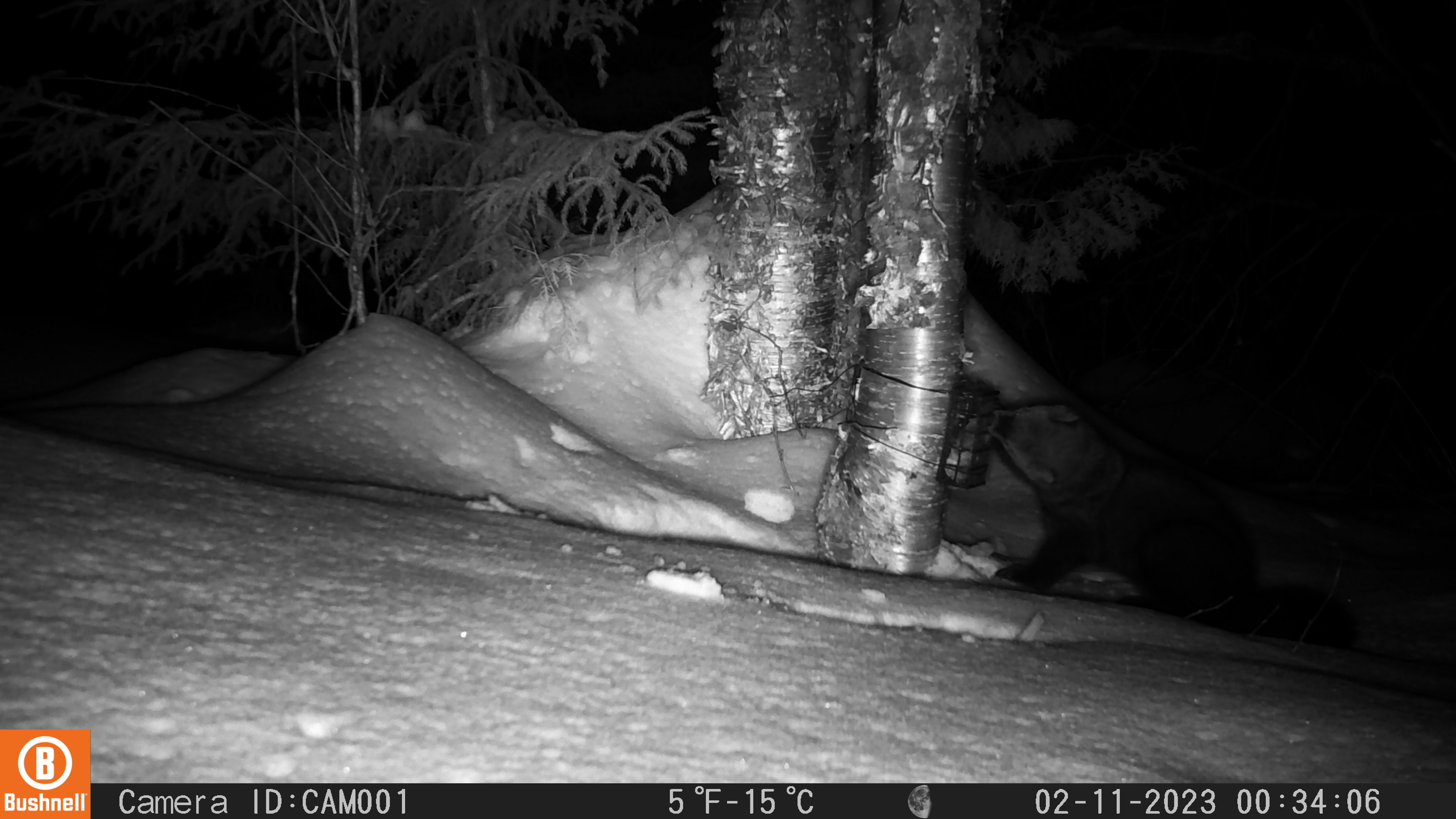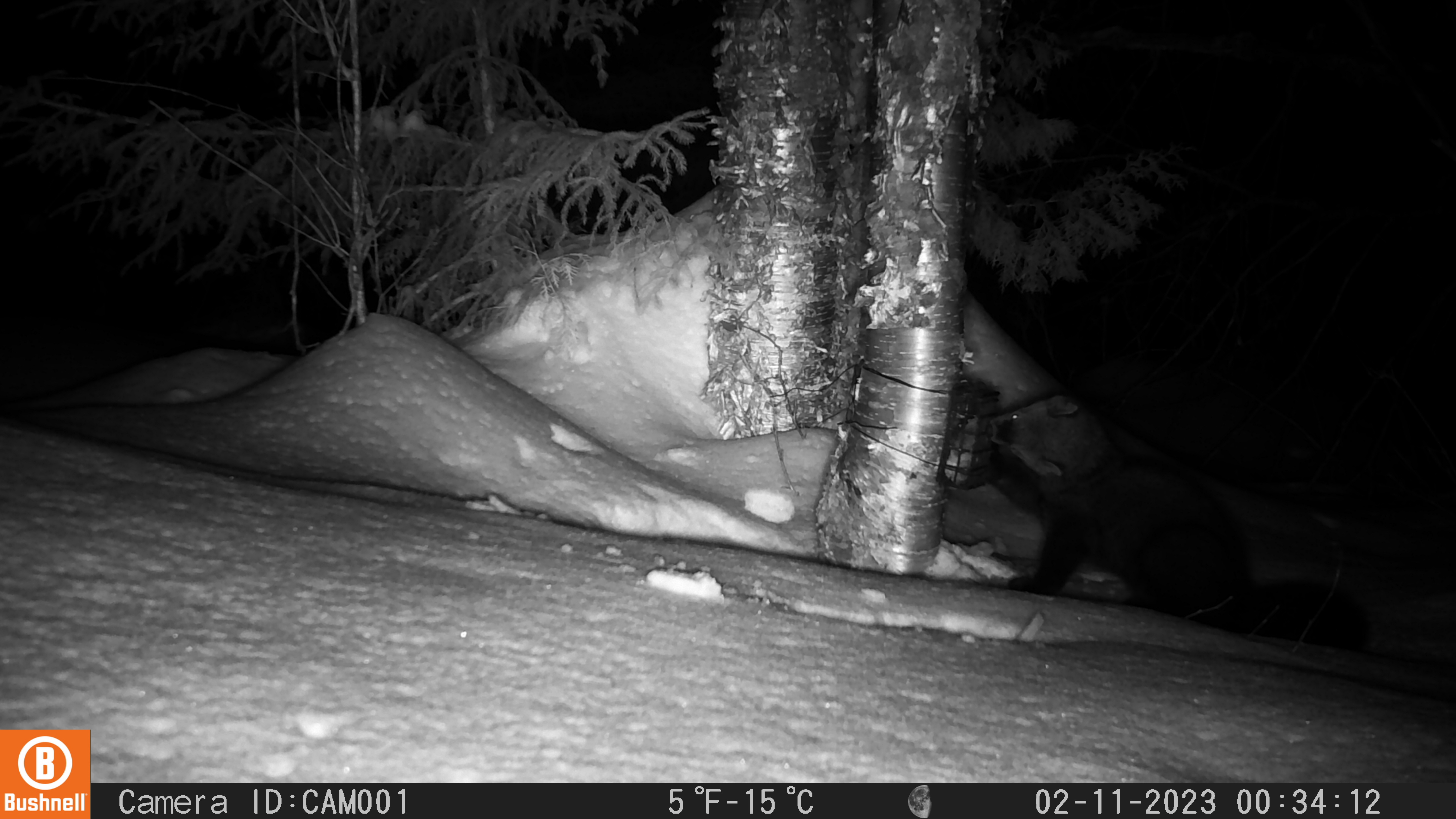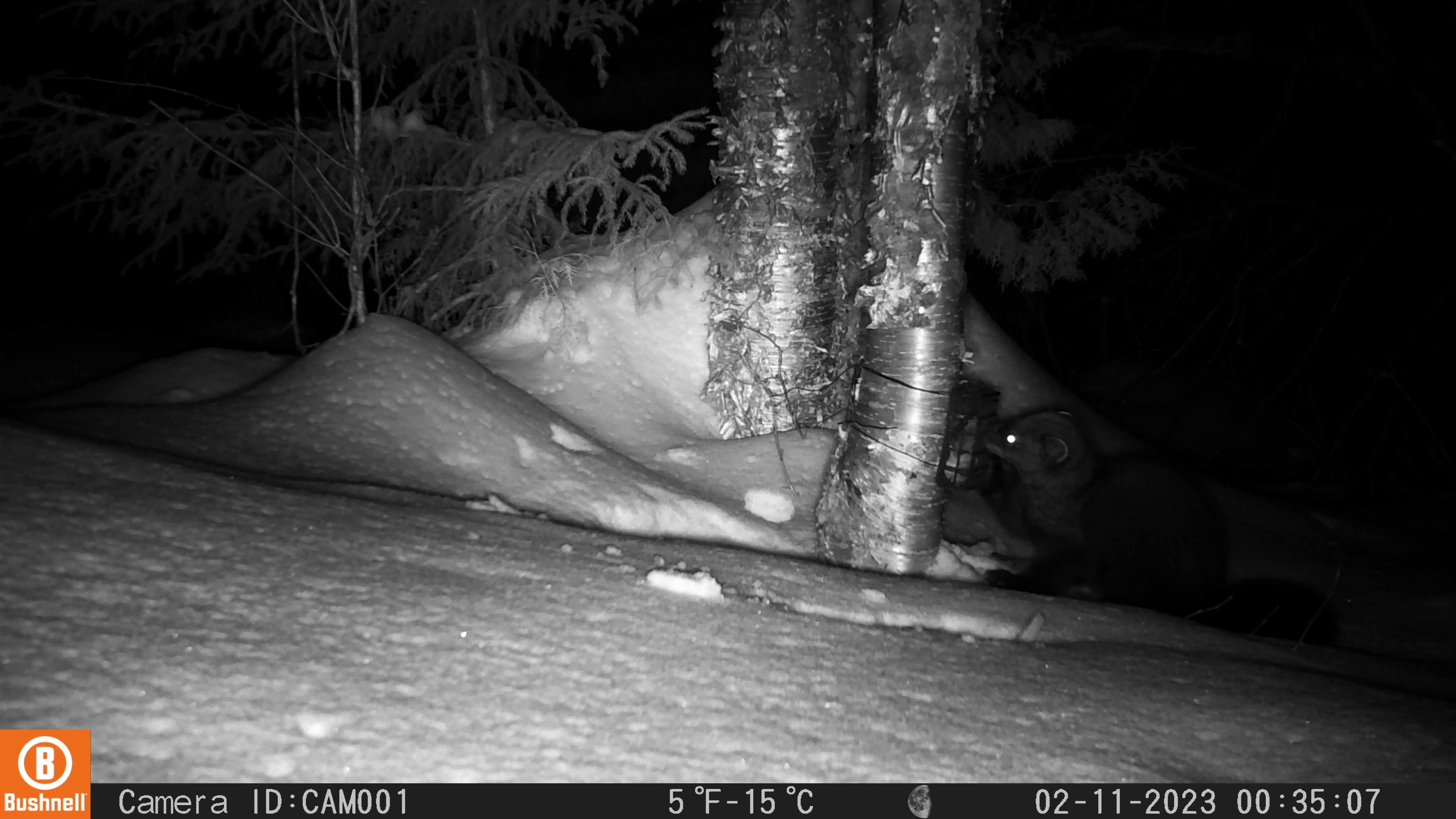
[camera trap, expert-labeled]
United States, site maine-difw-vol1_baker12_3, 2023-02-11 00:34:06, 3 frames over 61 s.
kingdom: Animalia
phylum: Chordata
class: Mammalia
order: Carnivora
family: Mustelidae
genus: Pekania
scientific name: Pekania pennanti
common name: fisher